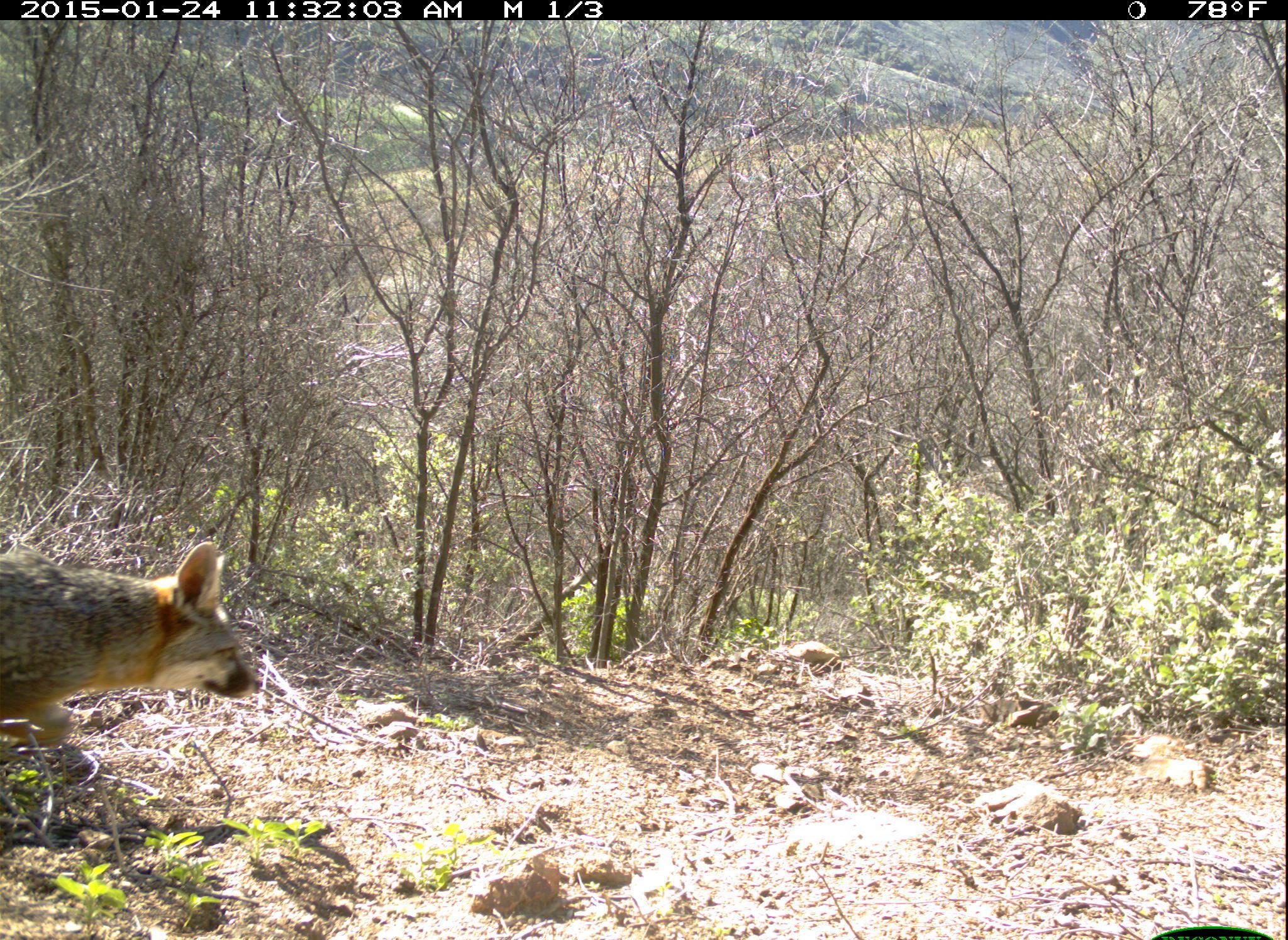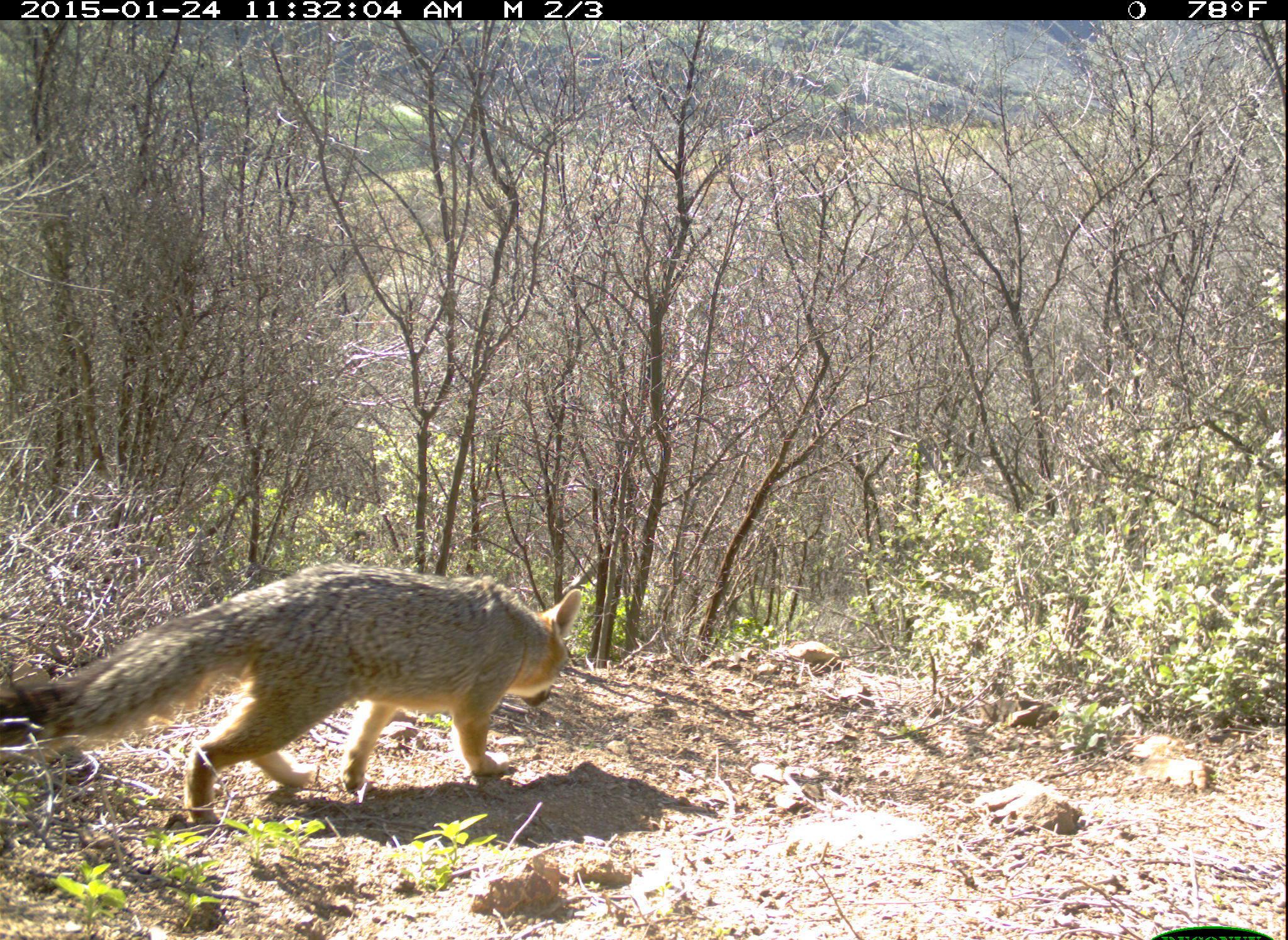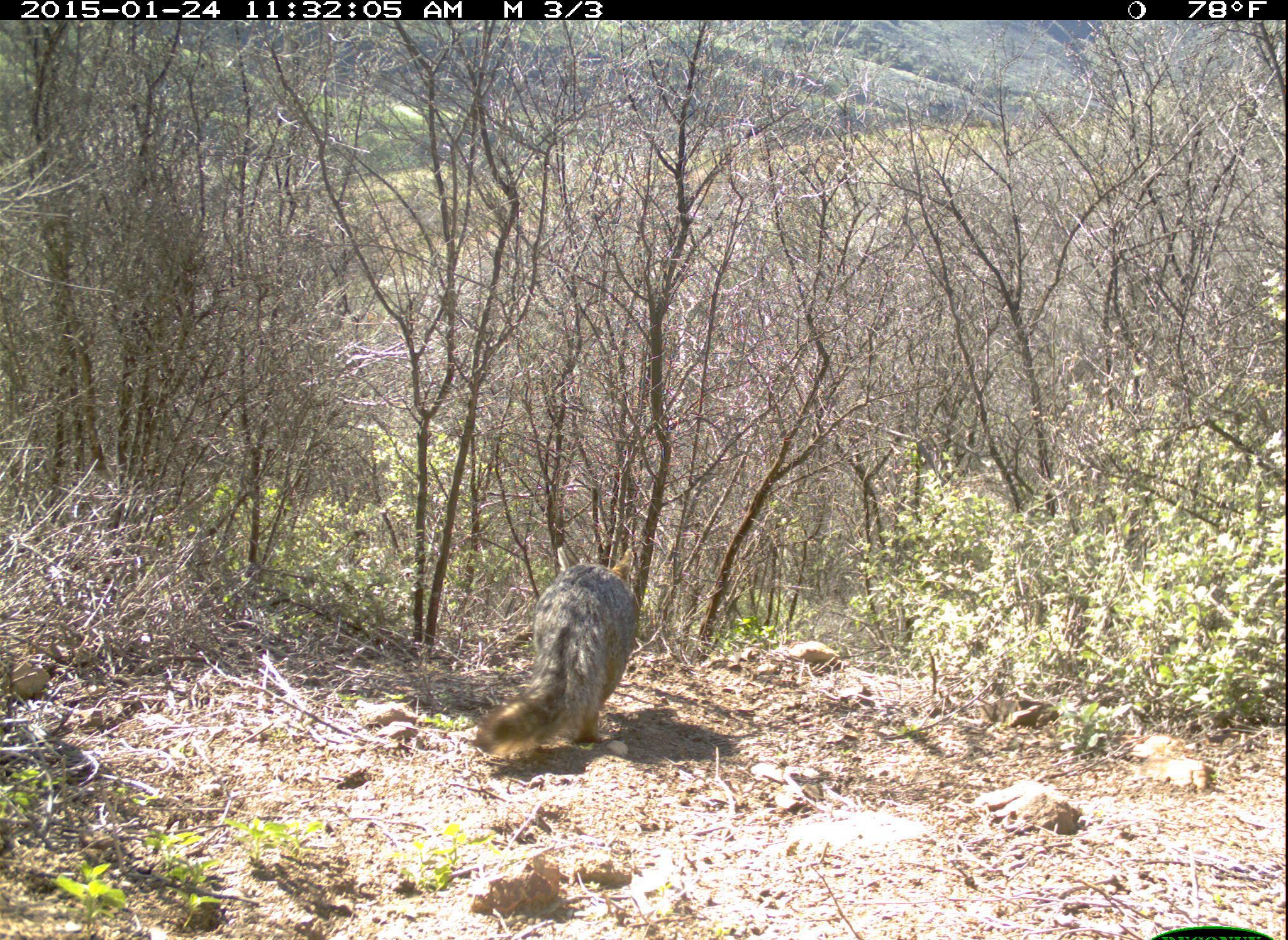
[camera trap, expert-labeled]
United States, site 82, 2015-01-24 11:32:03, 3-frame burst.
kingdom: Animalia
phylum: Chordata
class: Mammalia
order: Carnivora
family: Canidae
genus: Urocyon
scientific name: Urocyon cinereoargenteus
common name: gray fox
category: fox